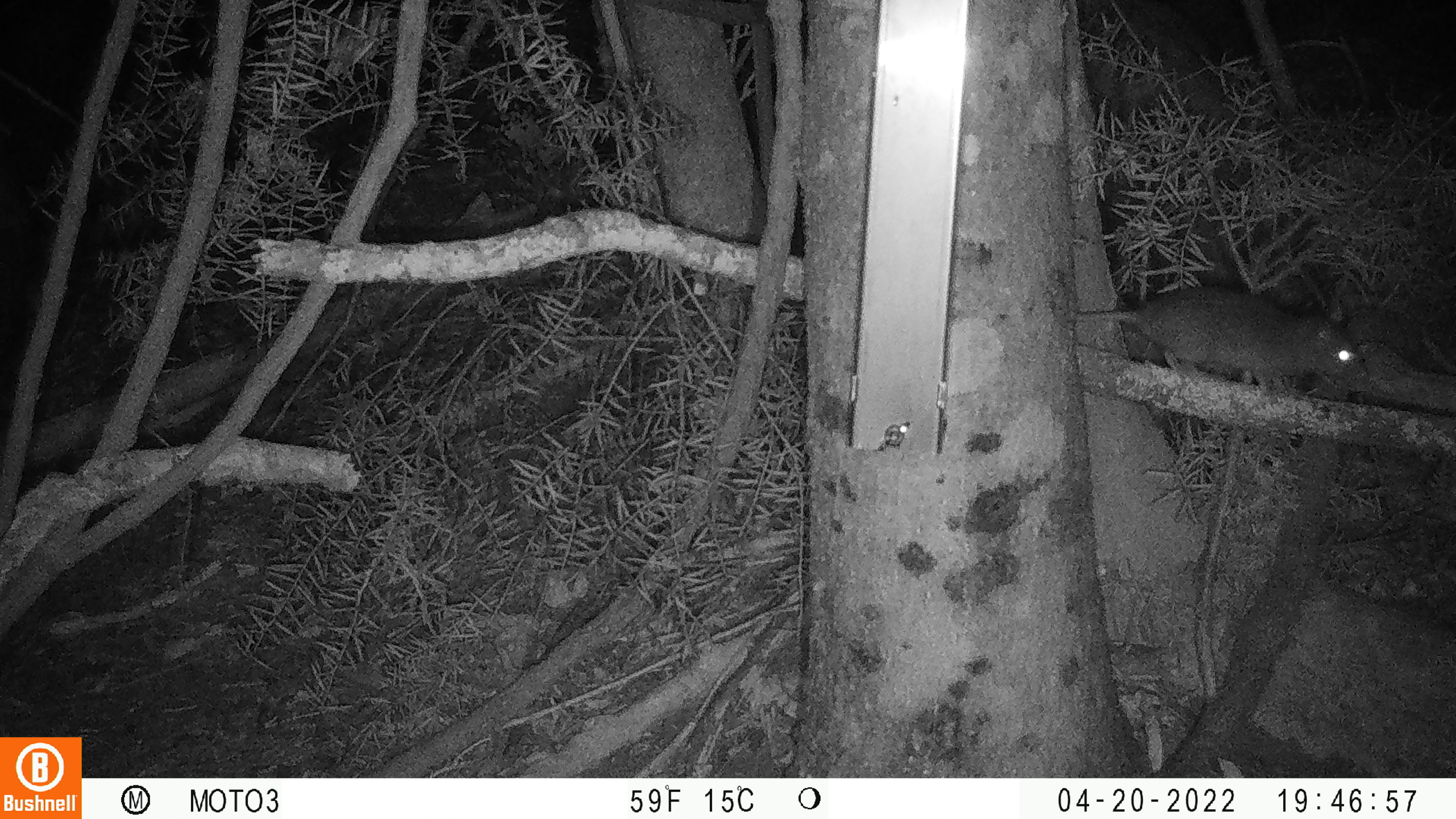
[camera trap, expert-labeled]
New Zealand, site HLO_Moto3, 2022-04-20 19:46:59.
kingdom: Animalia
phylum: Chordata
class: Mammalia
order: Rodentia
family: Muridae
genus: Rattus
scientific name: Rattus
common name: rat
Rat (Rattus).